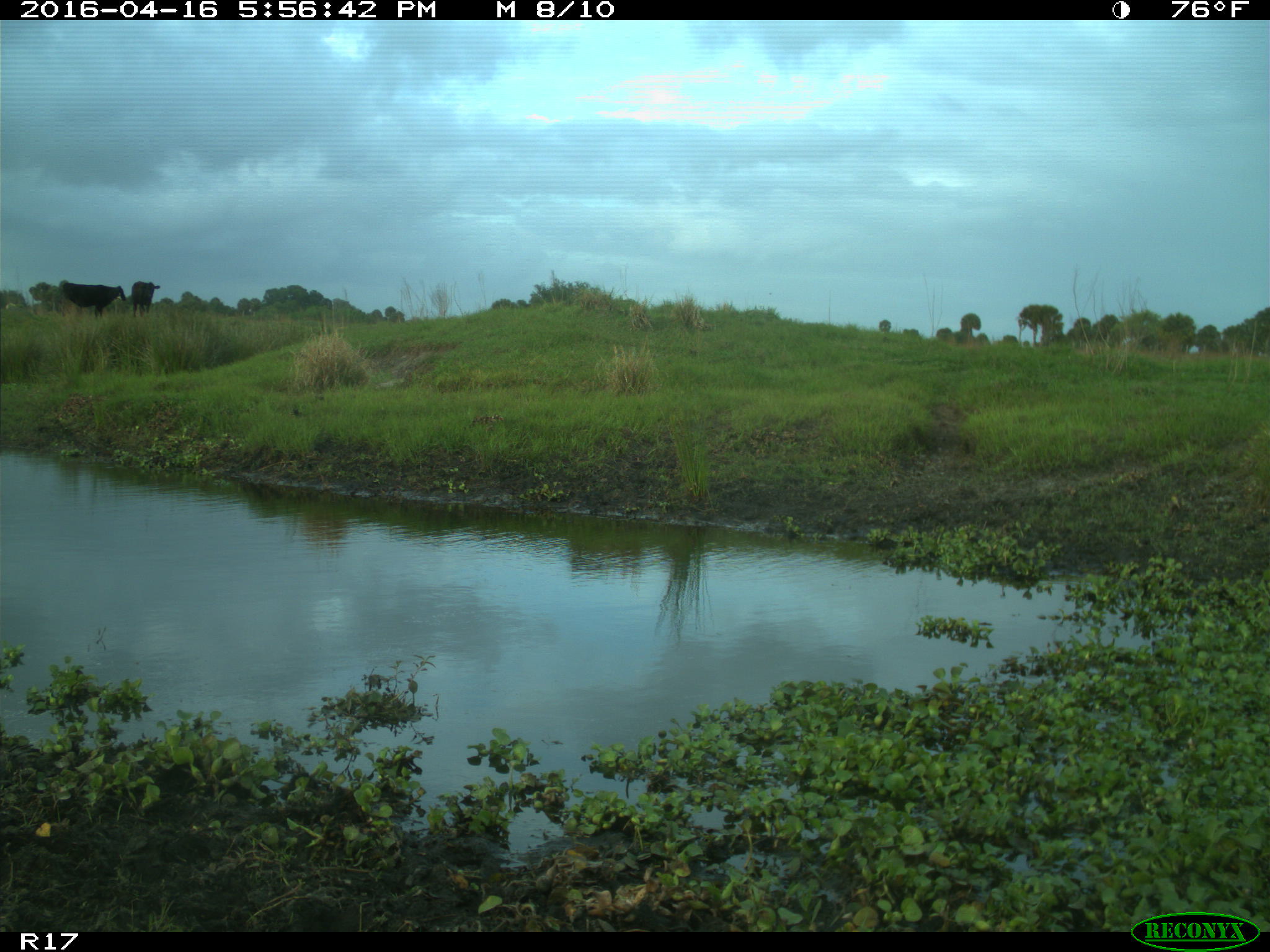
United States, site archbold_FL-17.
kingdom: Animalia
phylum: Chordata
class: Mammalia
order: Artiodactyla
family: Bovidae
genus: Bos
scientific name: Bos taurus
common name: domestic cow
Bos taurus (domestic cow).